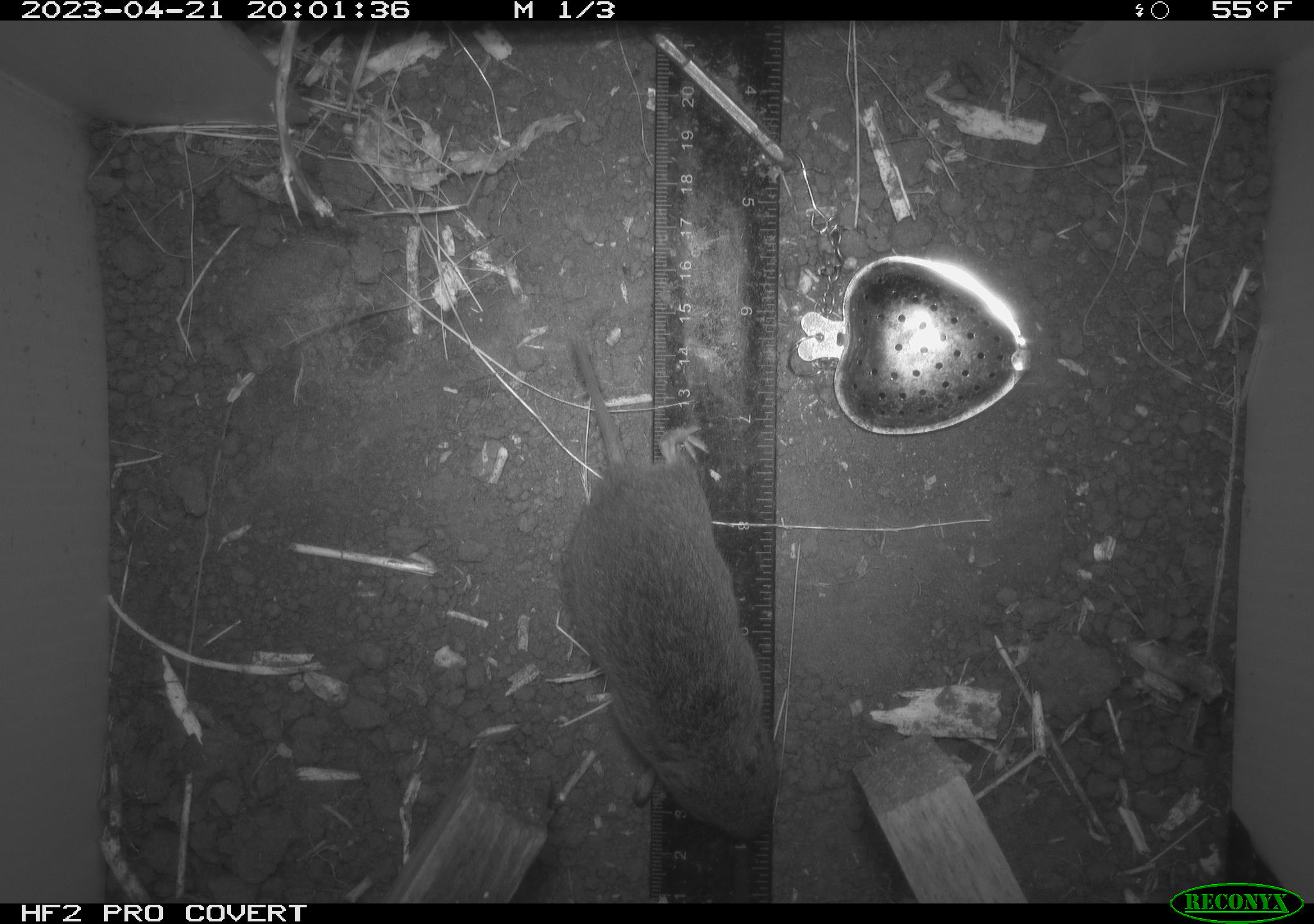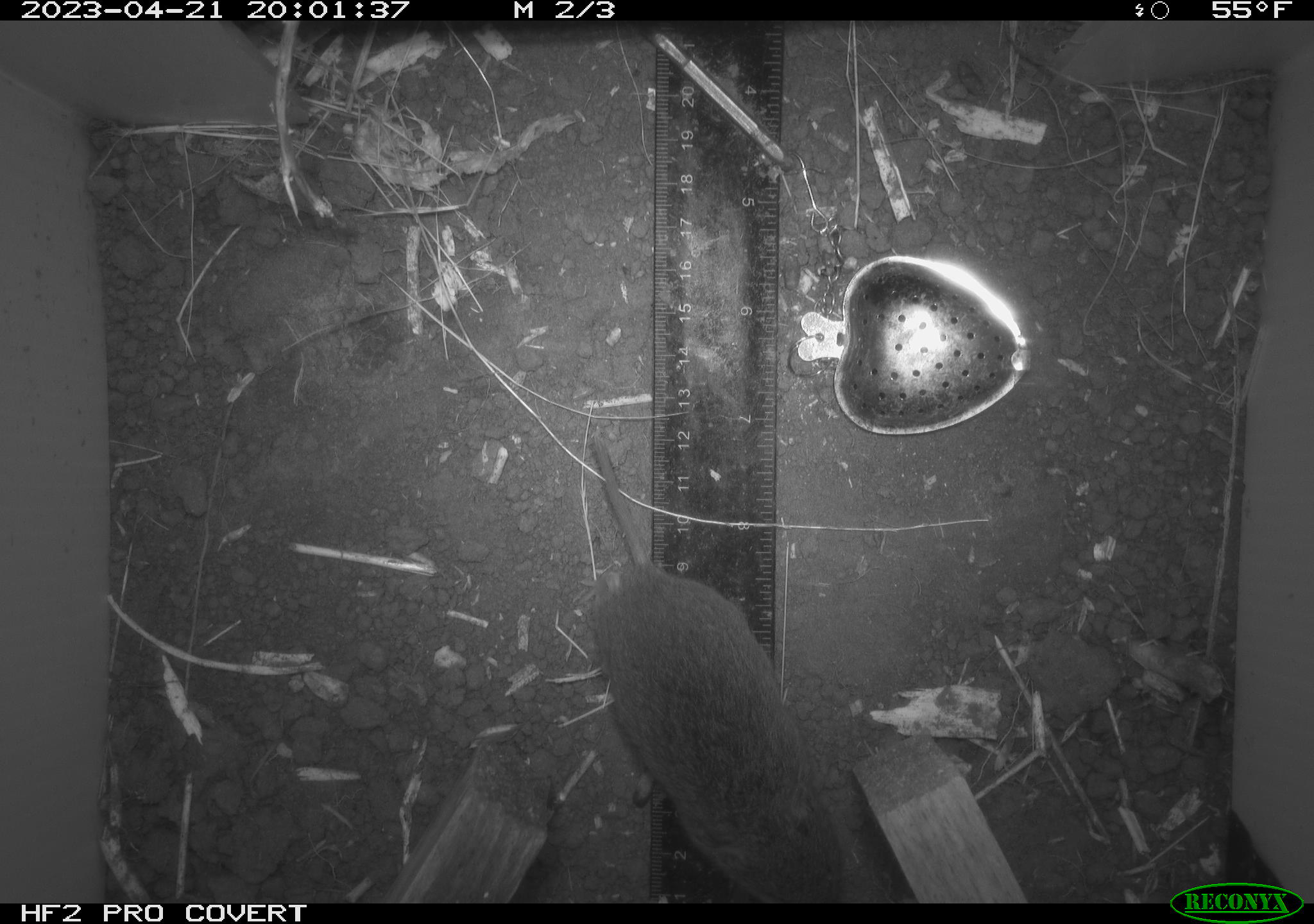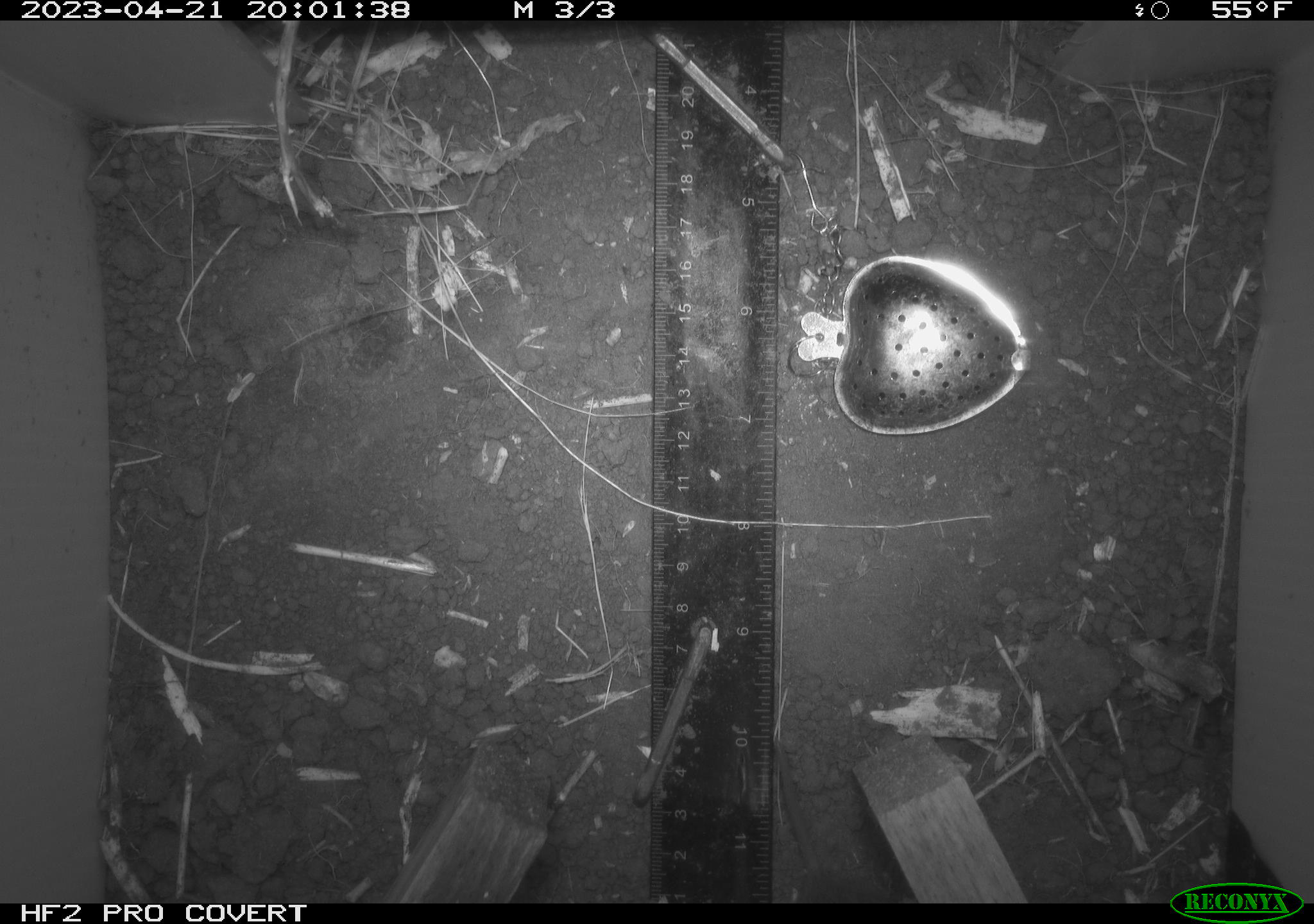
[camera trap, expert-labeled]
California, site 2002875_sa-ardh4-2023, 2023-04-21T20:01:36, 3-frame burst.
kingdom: Animalia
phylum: Chordata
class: Mammalia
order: Rodentia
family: Cricetidae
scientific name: Arvicolinae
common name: voles, lemmings, and muskrats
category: arvicolinae subfamily